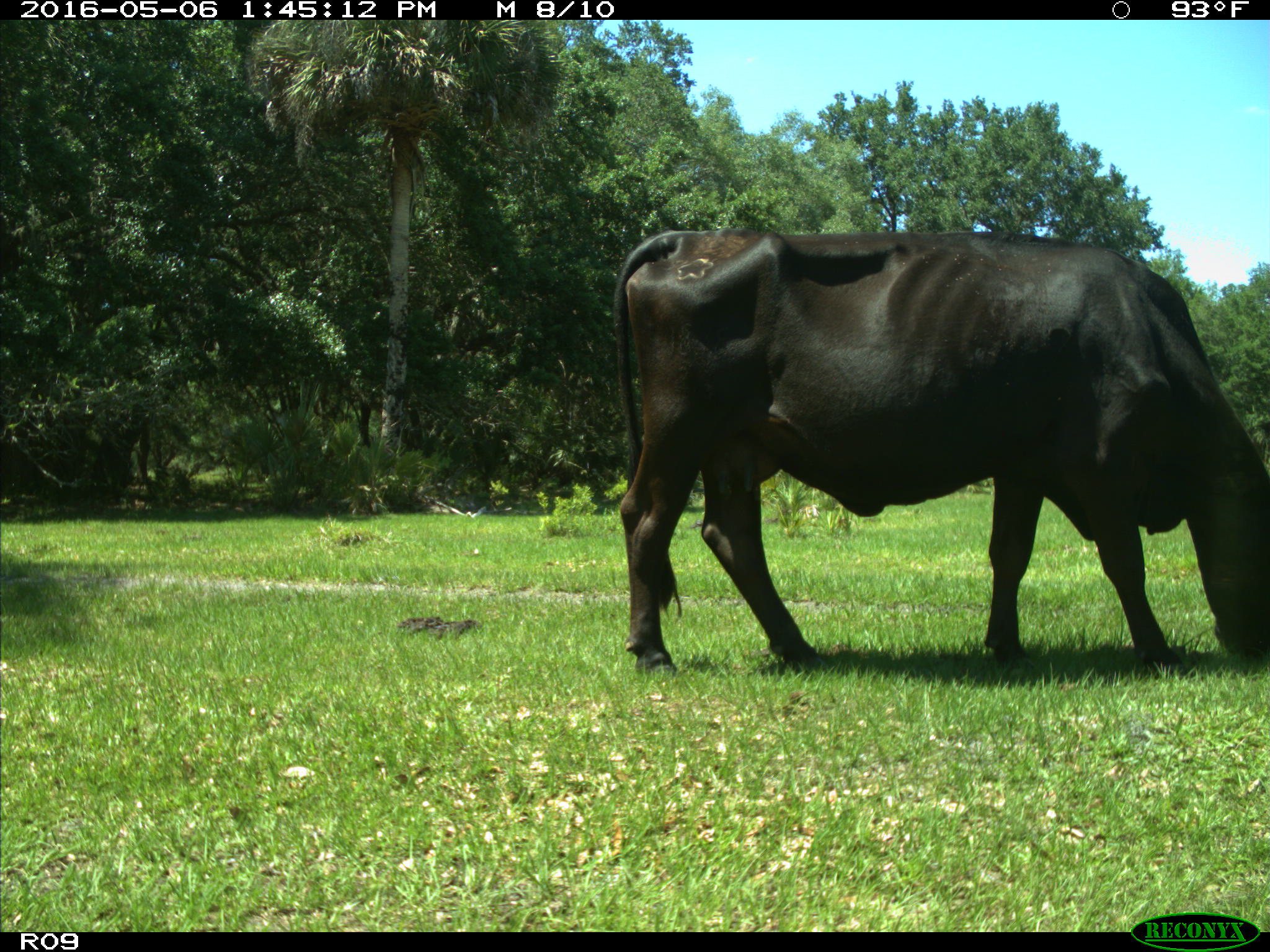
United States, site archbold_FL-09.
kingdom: Animalia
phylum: Chordata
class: Mammalia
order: Artiodactyla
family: Bovidae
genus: Bos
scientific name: Bos taurus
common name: domestic cow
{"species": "Bos taurus (domestic cow)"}